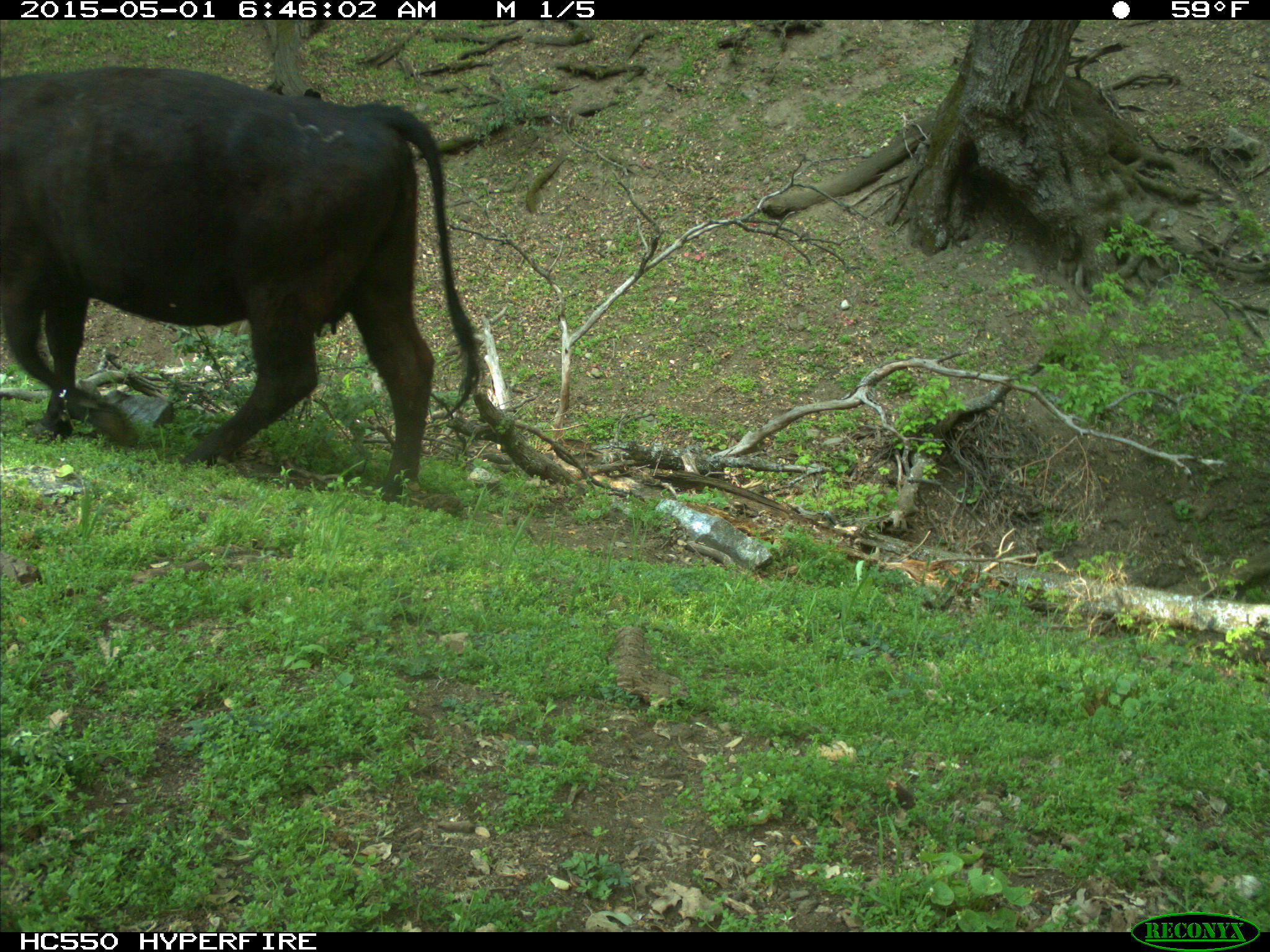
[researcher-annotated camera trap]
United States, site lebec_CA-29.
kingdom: Animalia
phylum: Chordata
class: Mammalia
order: Artiodactyla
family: Bovidae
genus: Bos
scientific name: Bos taurus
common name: domestic cow